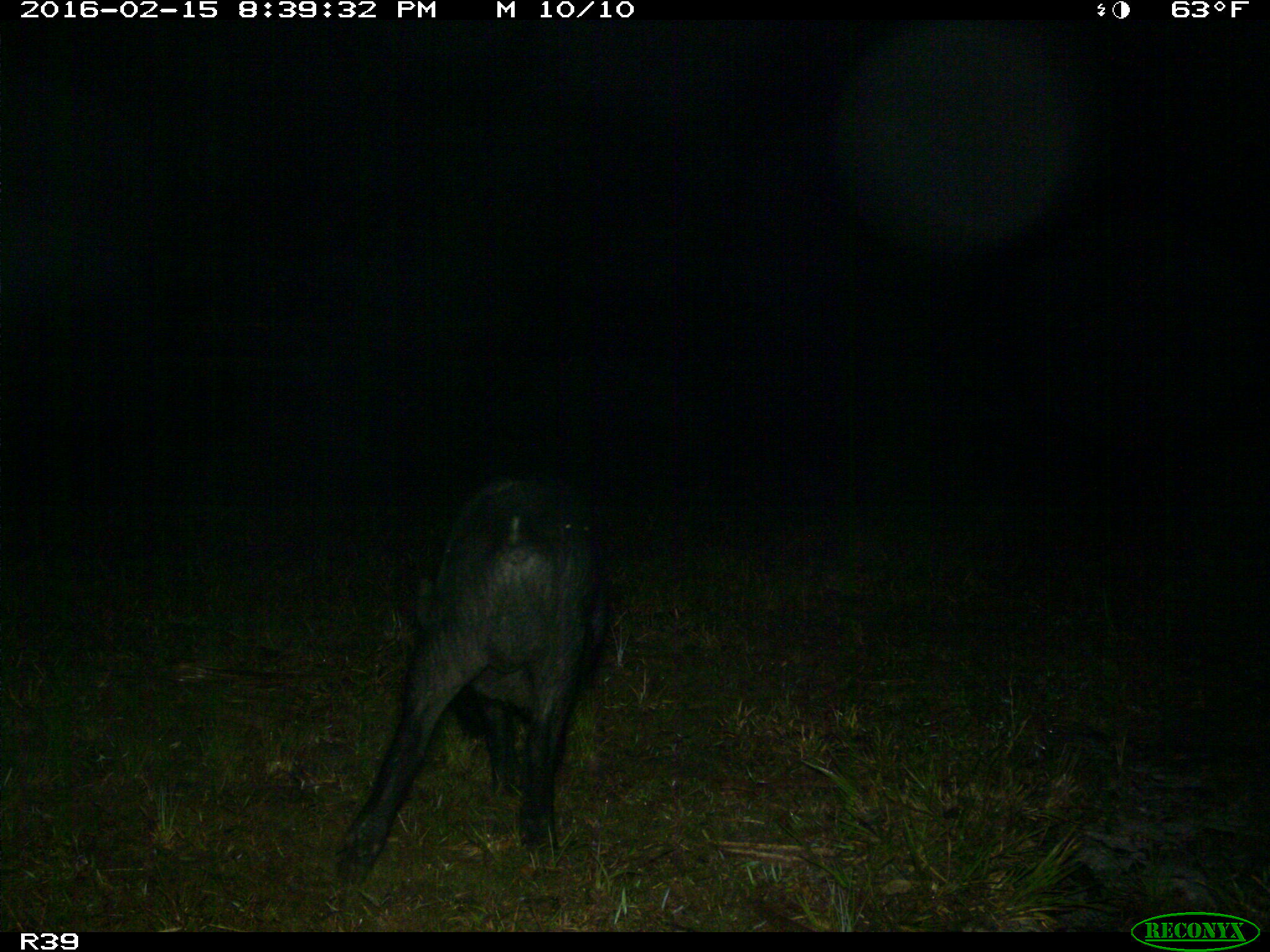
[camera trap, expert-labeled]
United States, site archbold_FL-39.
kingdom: Animalia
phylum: Chordata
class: Mammalia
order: Artiodactyla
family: Suidae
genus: Sus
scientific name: Sus scrofa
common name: wild boar